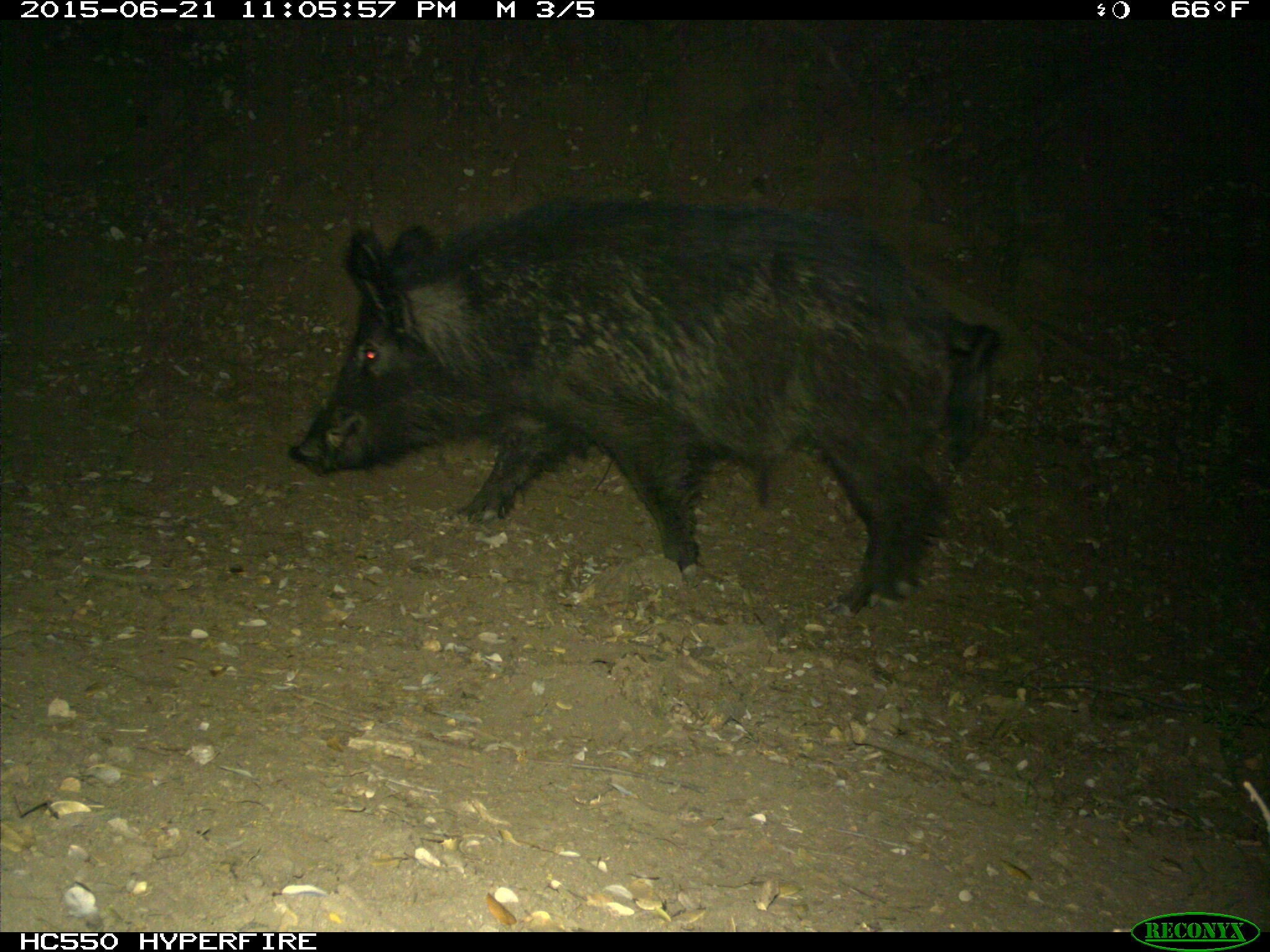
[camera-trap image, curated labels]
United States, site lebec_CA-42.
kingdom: Animalia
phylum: Chordata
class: Mammalia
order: Artiodactyla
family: Suidae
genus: Sus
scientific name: Sus scrofa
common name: wild boar